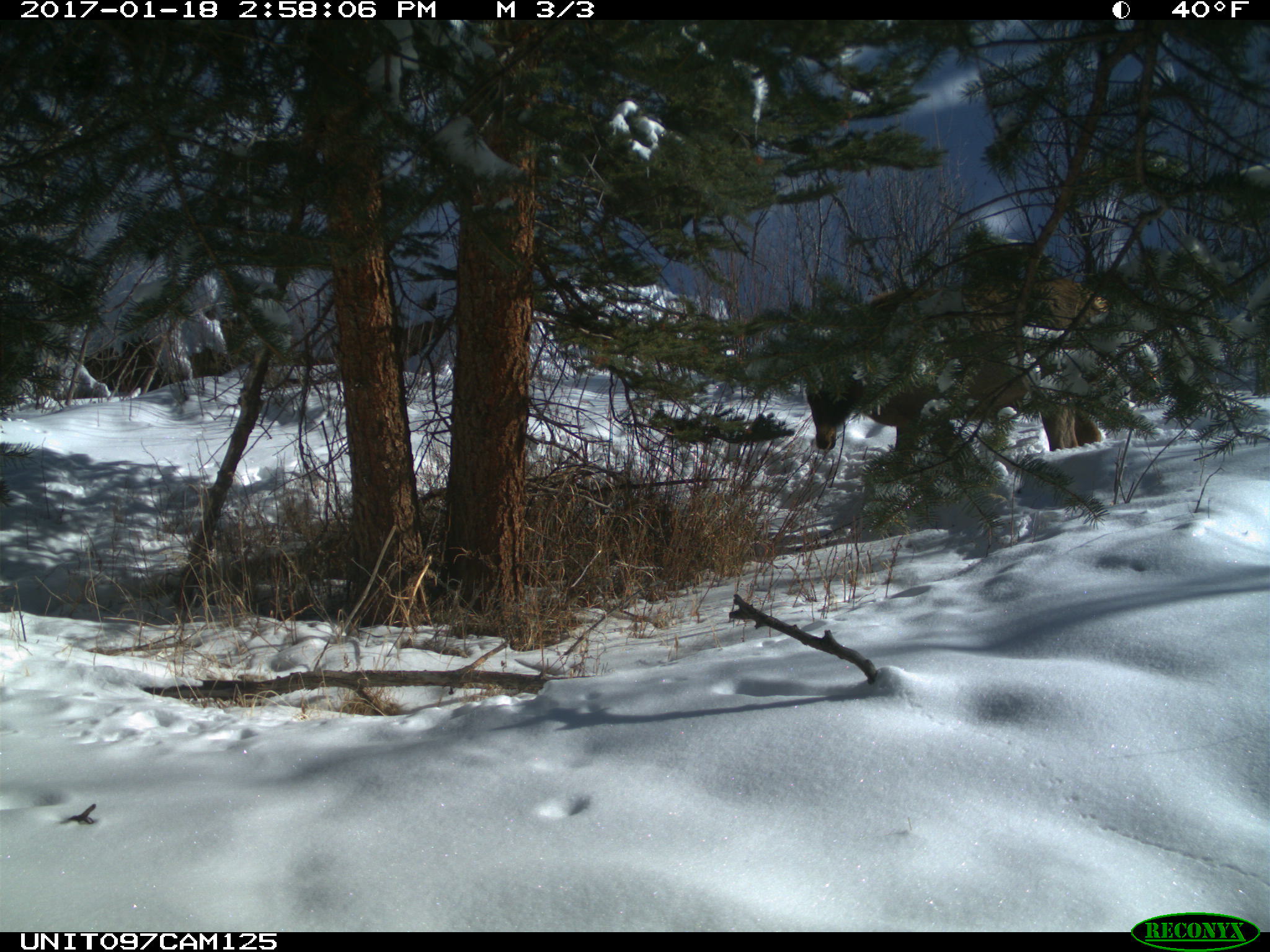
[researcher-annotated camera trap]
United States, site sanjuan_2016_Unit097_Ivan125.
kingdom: Animalia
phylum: Chordata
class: Mammalia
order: Artiodactyla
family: Cervidae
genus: Cervus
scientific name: Cervus elaphus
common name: red deer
Cervus elaphus (red deer).